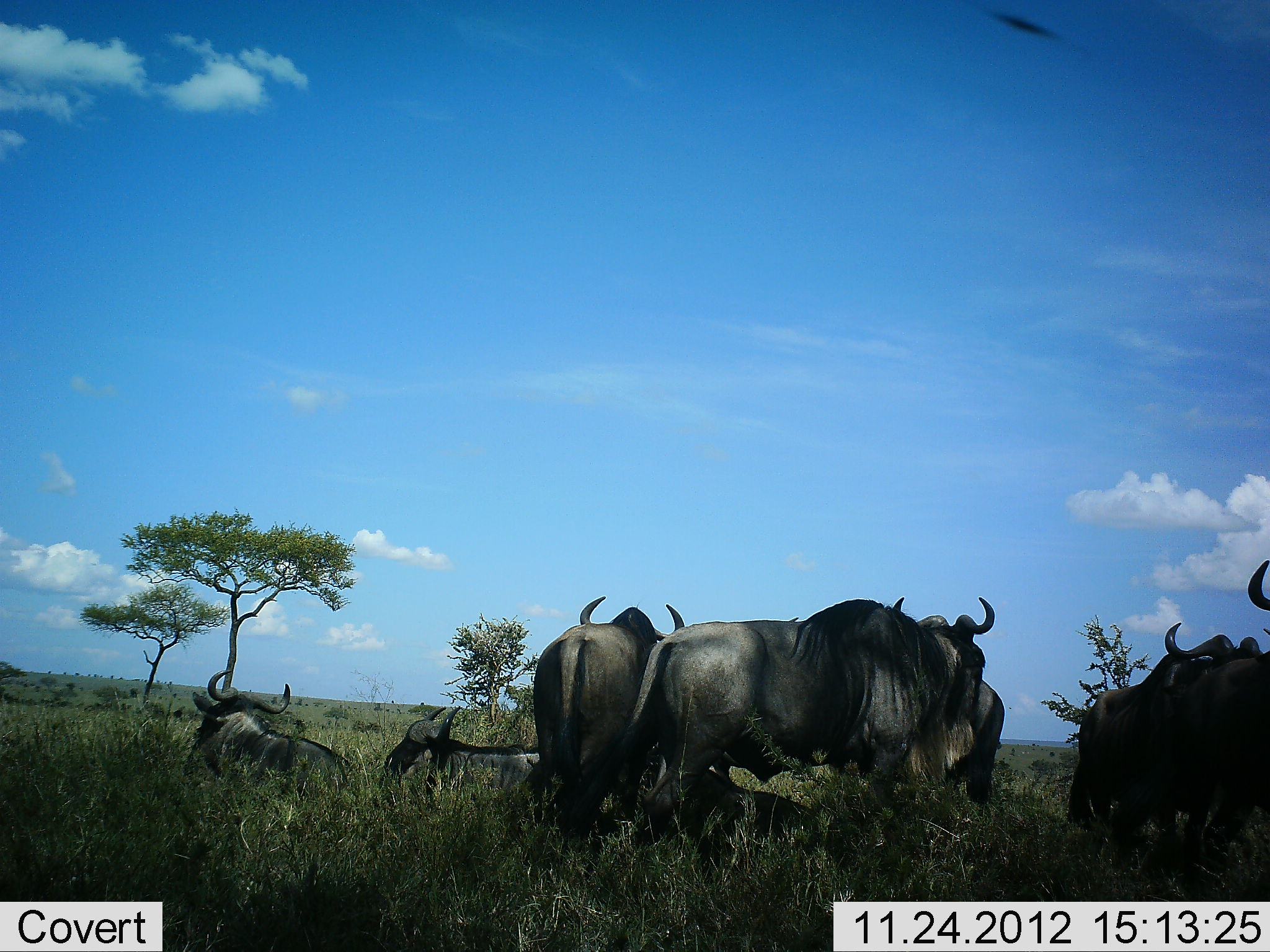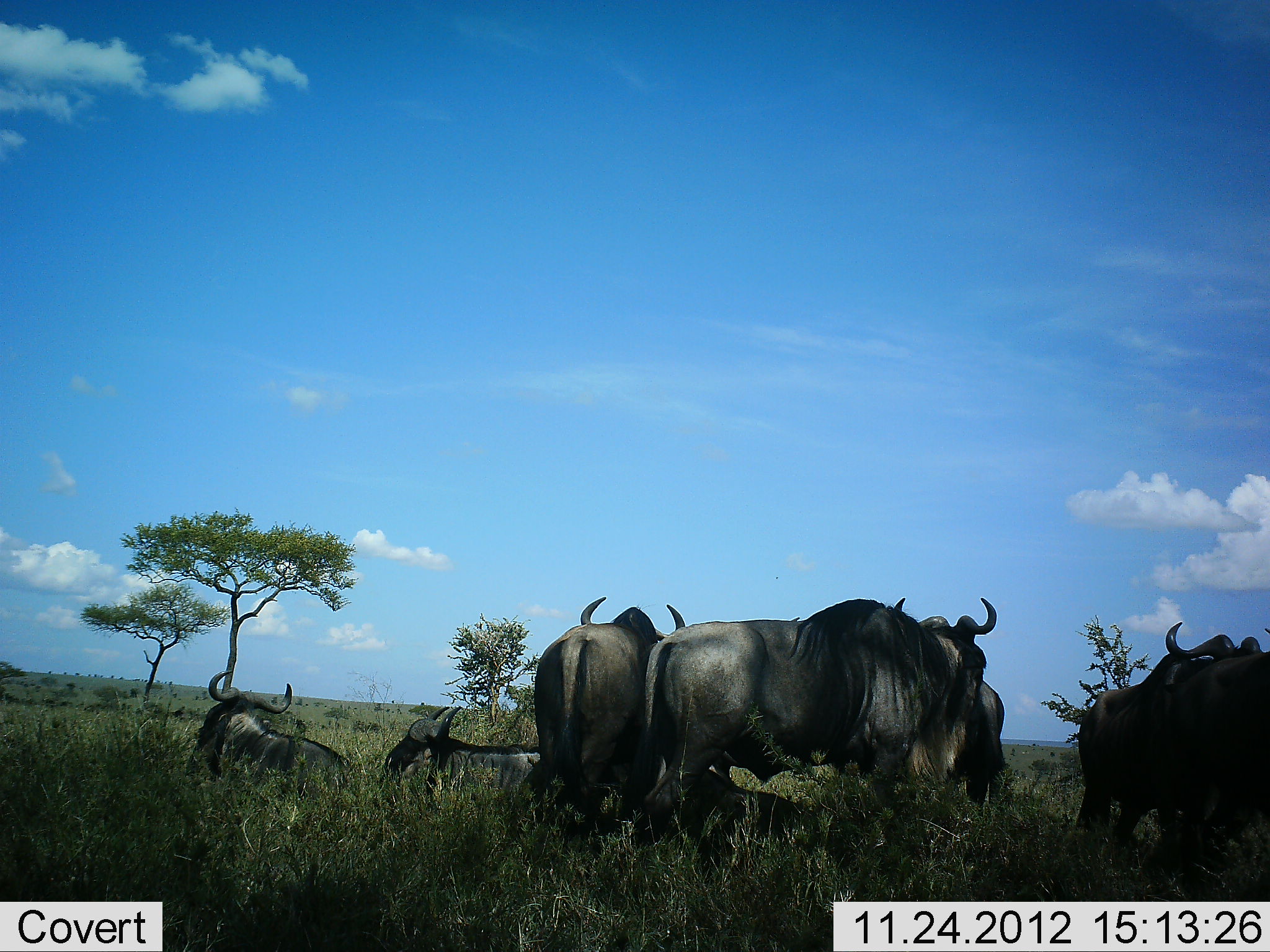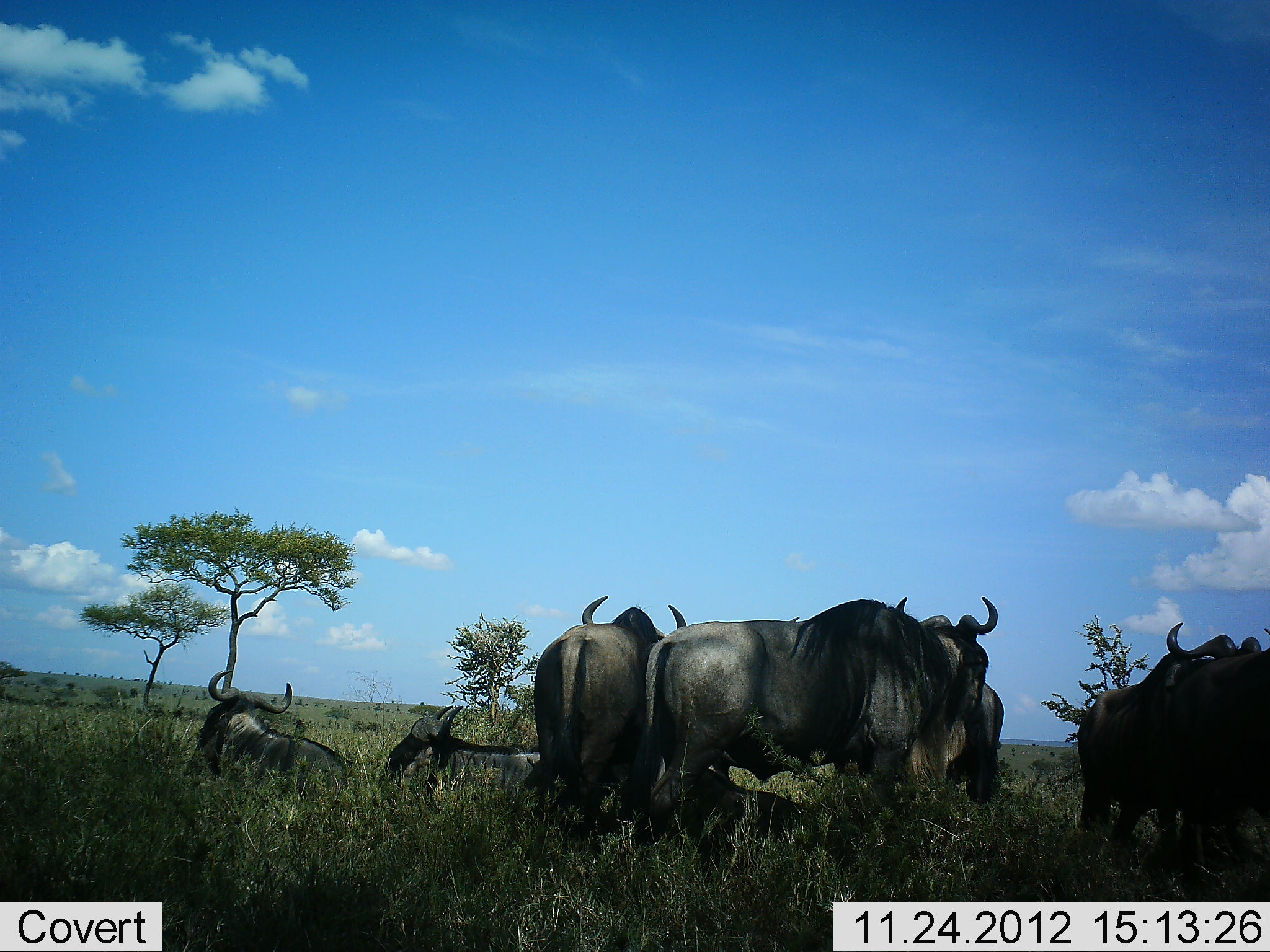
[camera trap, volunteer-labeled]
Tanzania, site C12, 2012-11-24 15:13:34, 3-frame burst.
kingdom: Animalia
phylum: Chordata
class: Mammalia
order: Artiodactyla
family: Bovidae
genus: Connochaetes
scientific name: Connochaetes taurinus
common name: blue wildebeest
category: wildebeest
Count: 8.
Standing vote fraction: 60%.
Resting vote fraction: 90%.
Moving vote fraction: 0%.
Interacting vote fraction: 0%.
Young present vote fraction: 10%.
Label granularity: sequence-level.